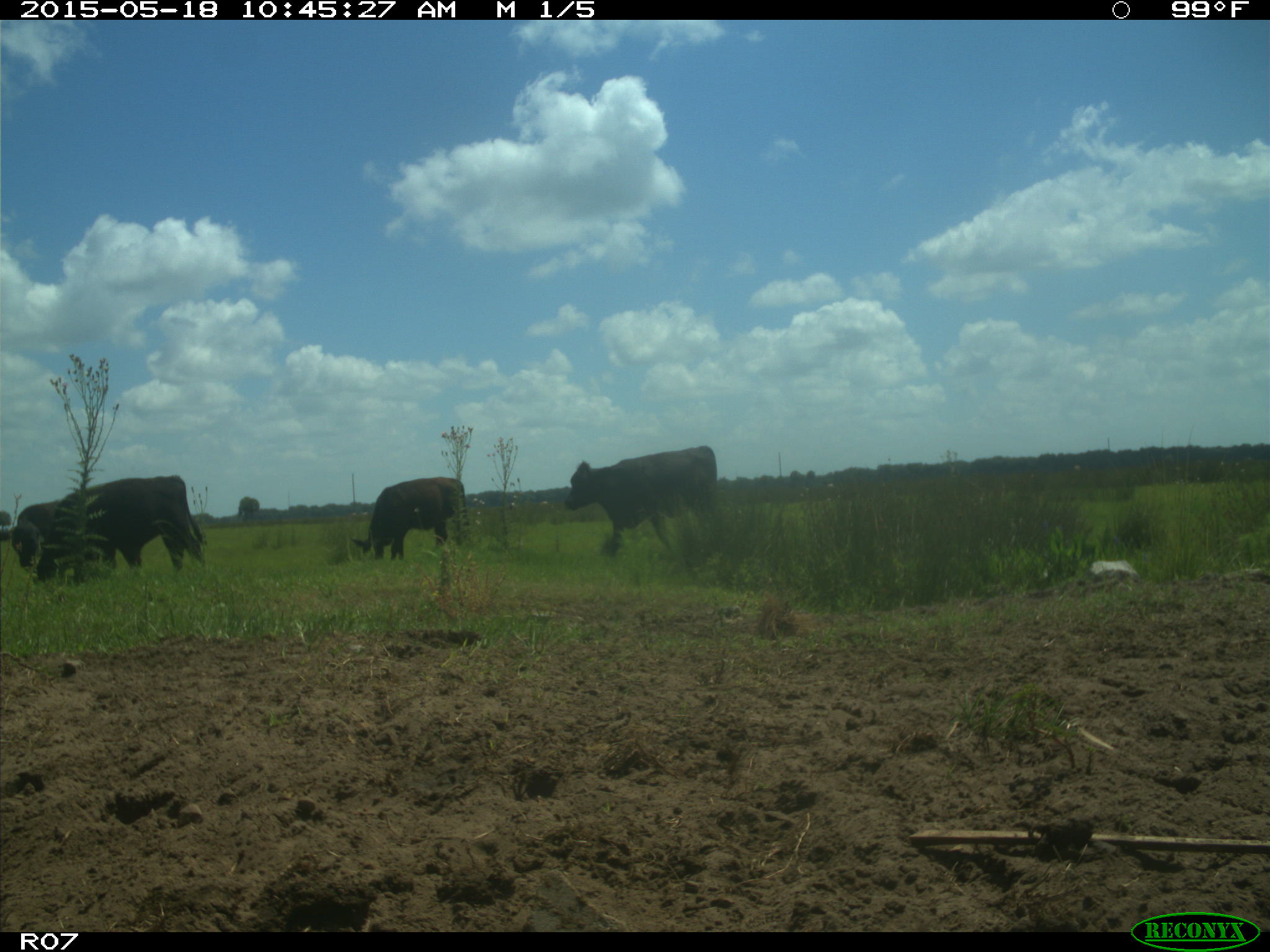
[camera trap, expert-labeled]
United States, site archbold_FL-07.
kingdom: Animalia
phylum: Chordata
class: Mammalia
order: Artiodactyla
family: Bovidae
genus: Bos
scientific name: Bos taurus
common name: domestic cow